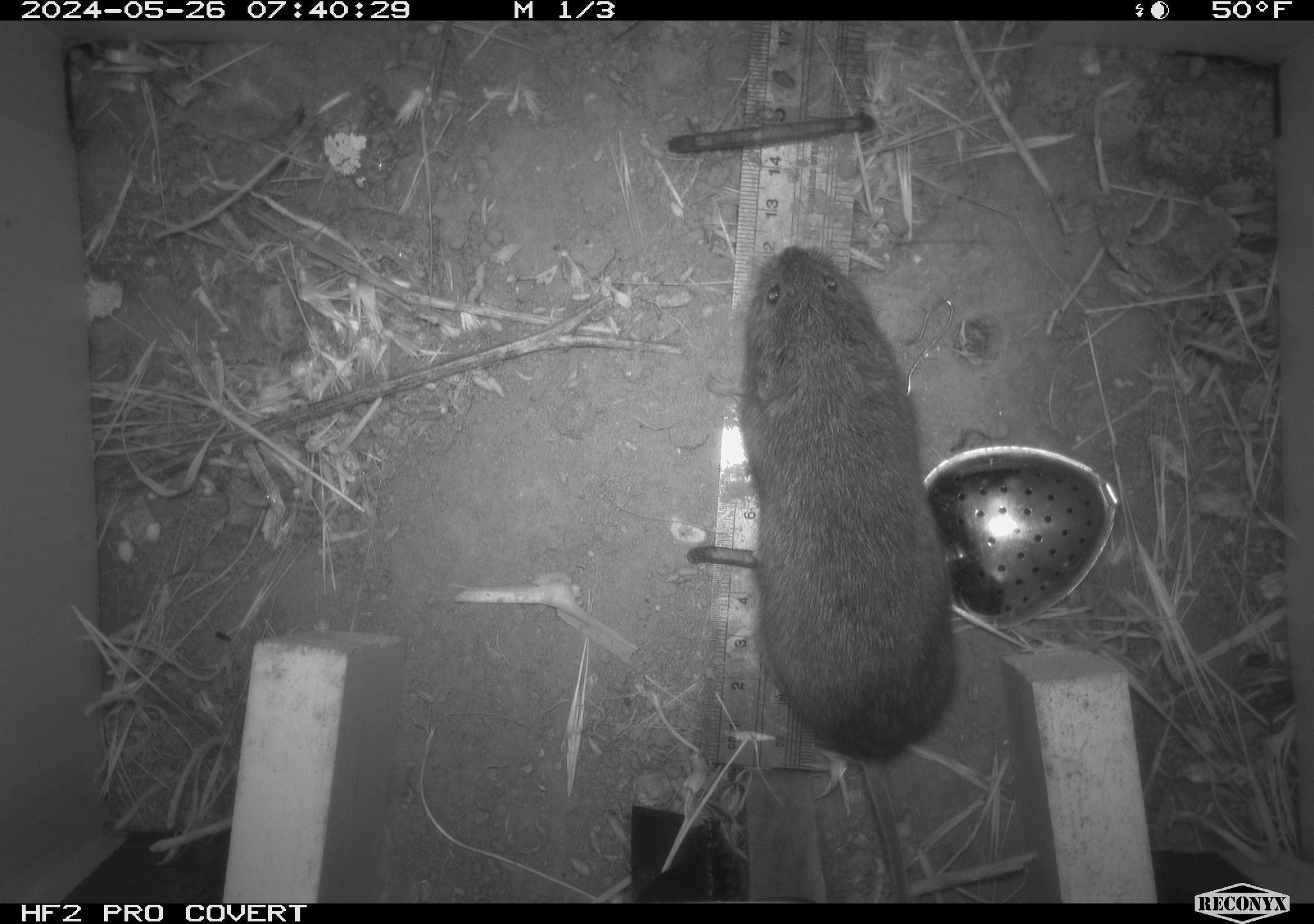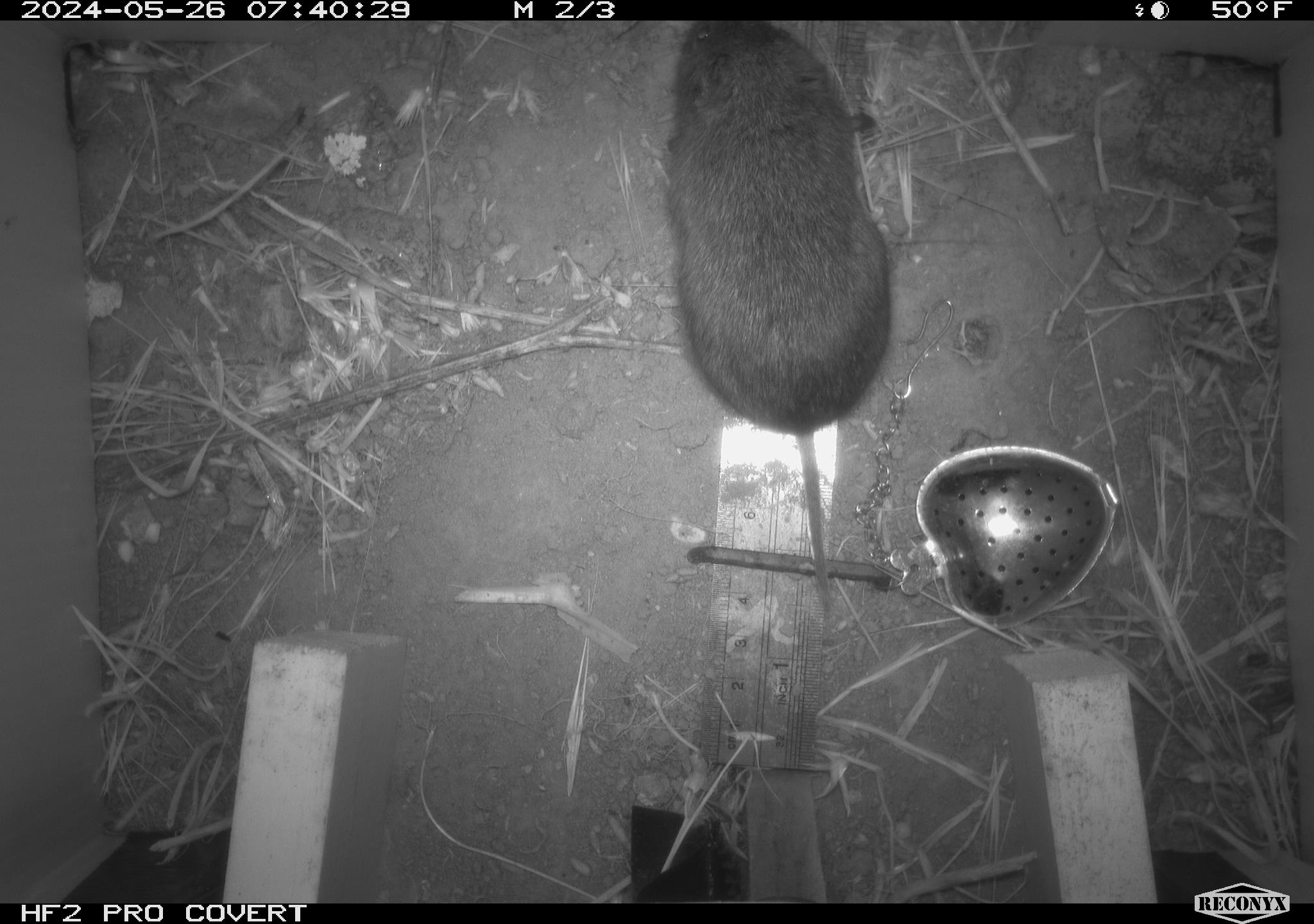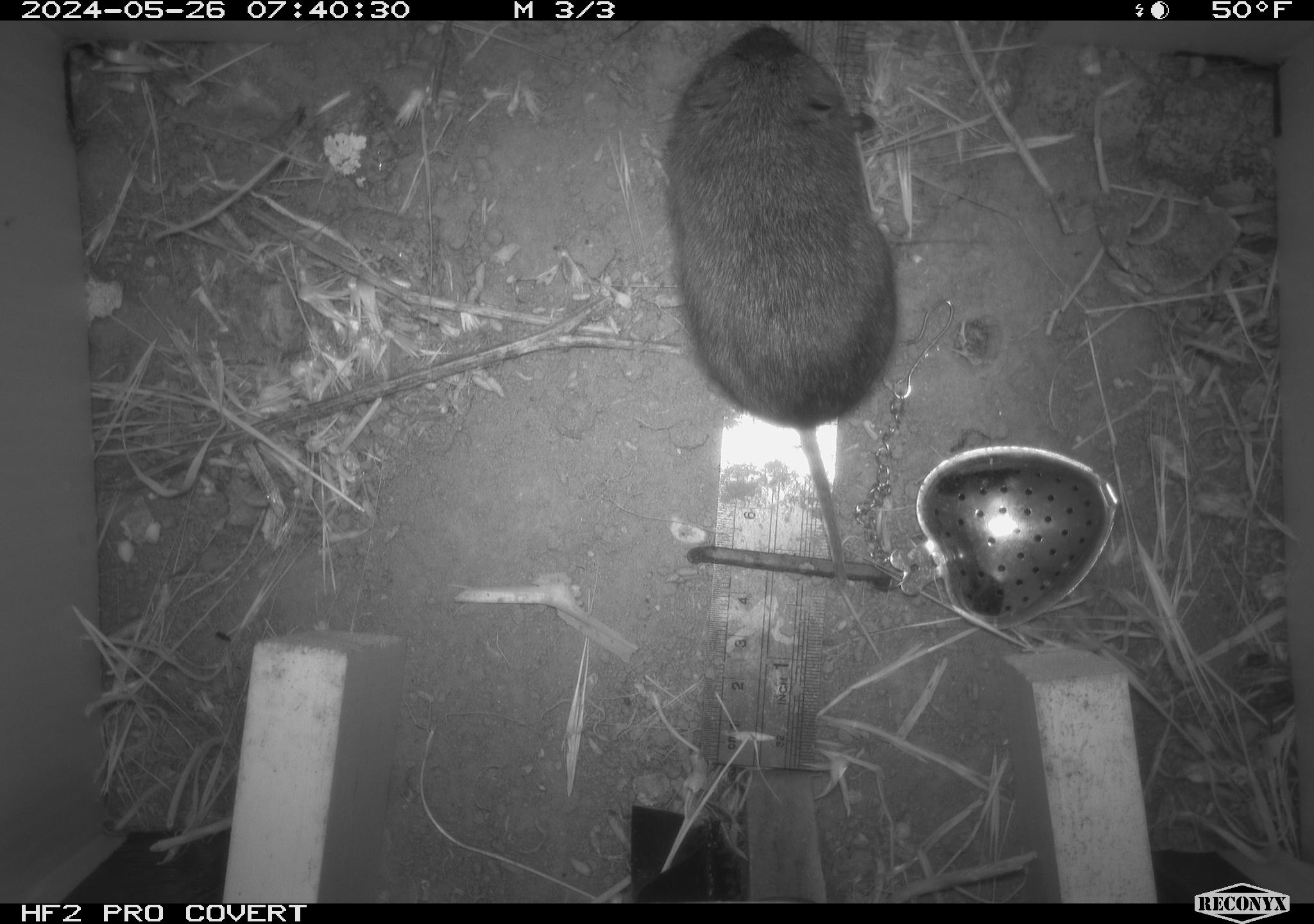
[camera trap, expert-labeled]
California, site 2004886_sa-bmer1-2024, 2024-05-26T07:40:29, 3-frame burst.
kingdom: Animalia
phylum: Chordata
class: Mammalia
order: Rodentia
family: Cricetidae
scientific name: Arvicolinae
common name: voles, lemmings, and muskrats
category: arvicolinae subfamily